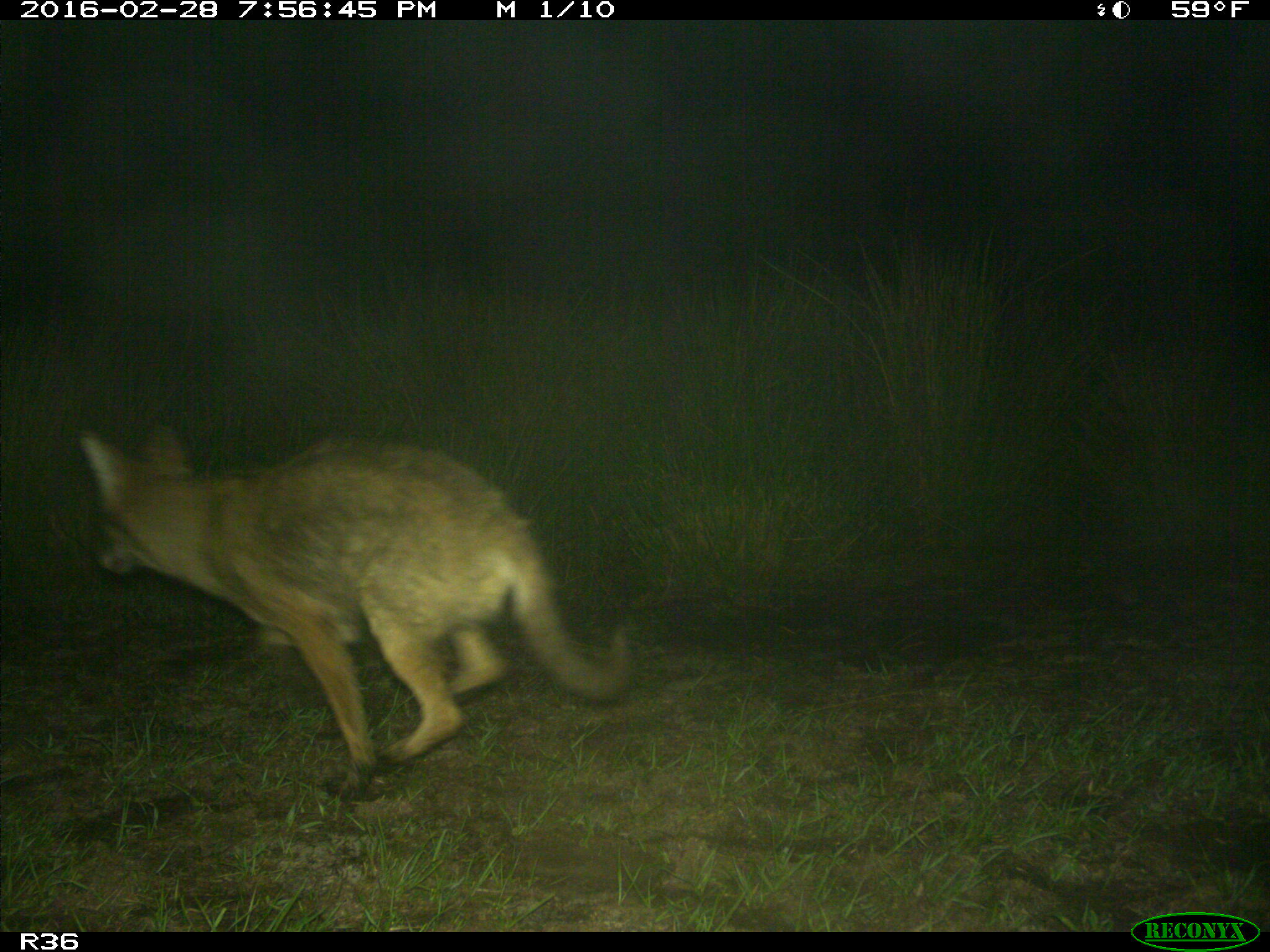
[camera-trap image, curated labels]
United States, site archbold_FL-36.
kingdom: Animalia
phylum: Chordata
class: Mammalia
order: Carnivora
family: Canidae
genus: Canis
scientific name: Canis latrans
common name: coyote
Canis latrans (coyote).